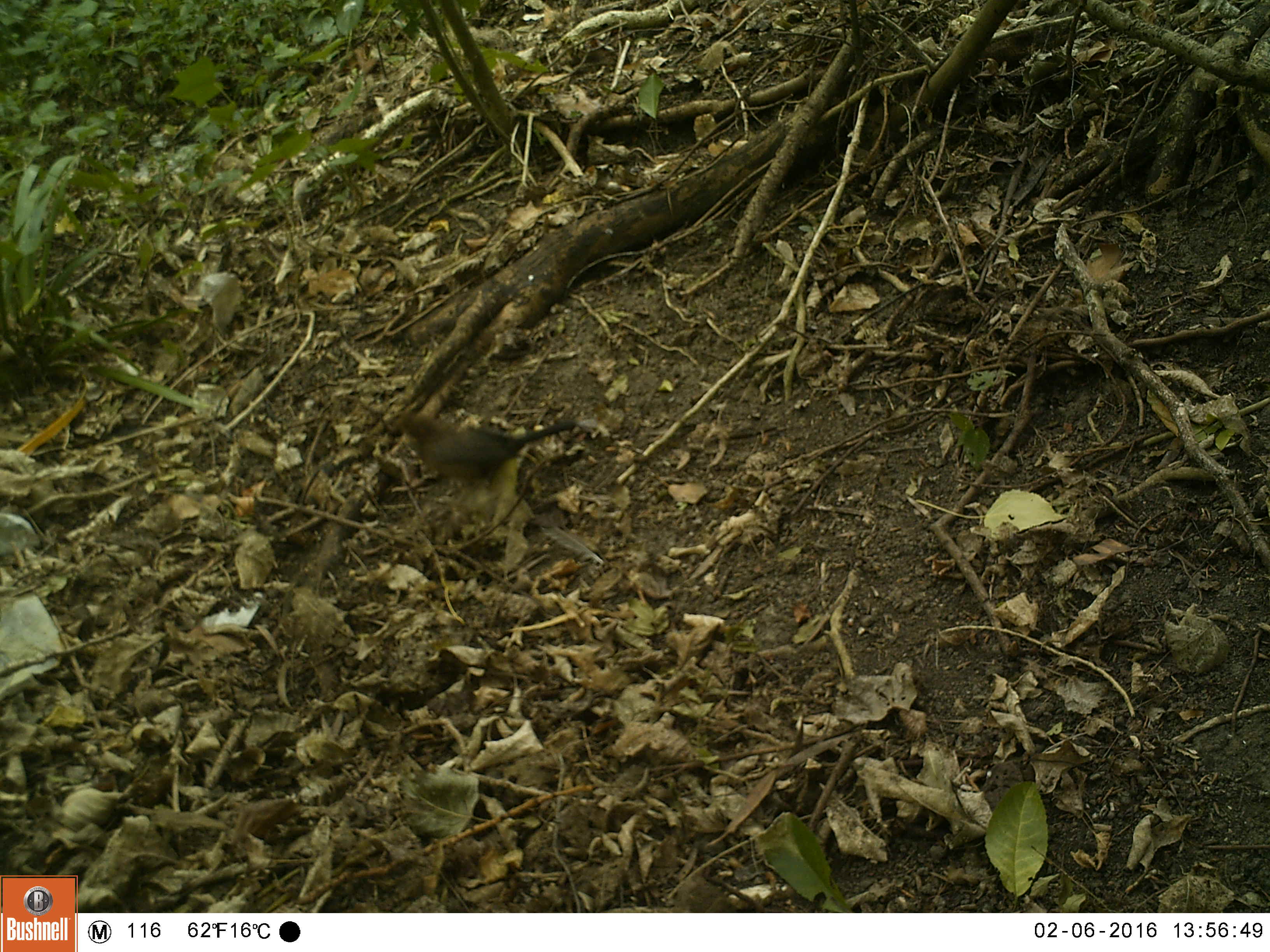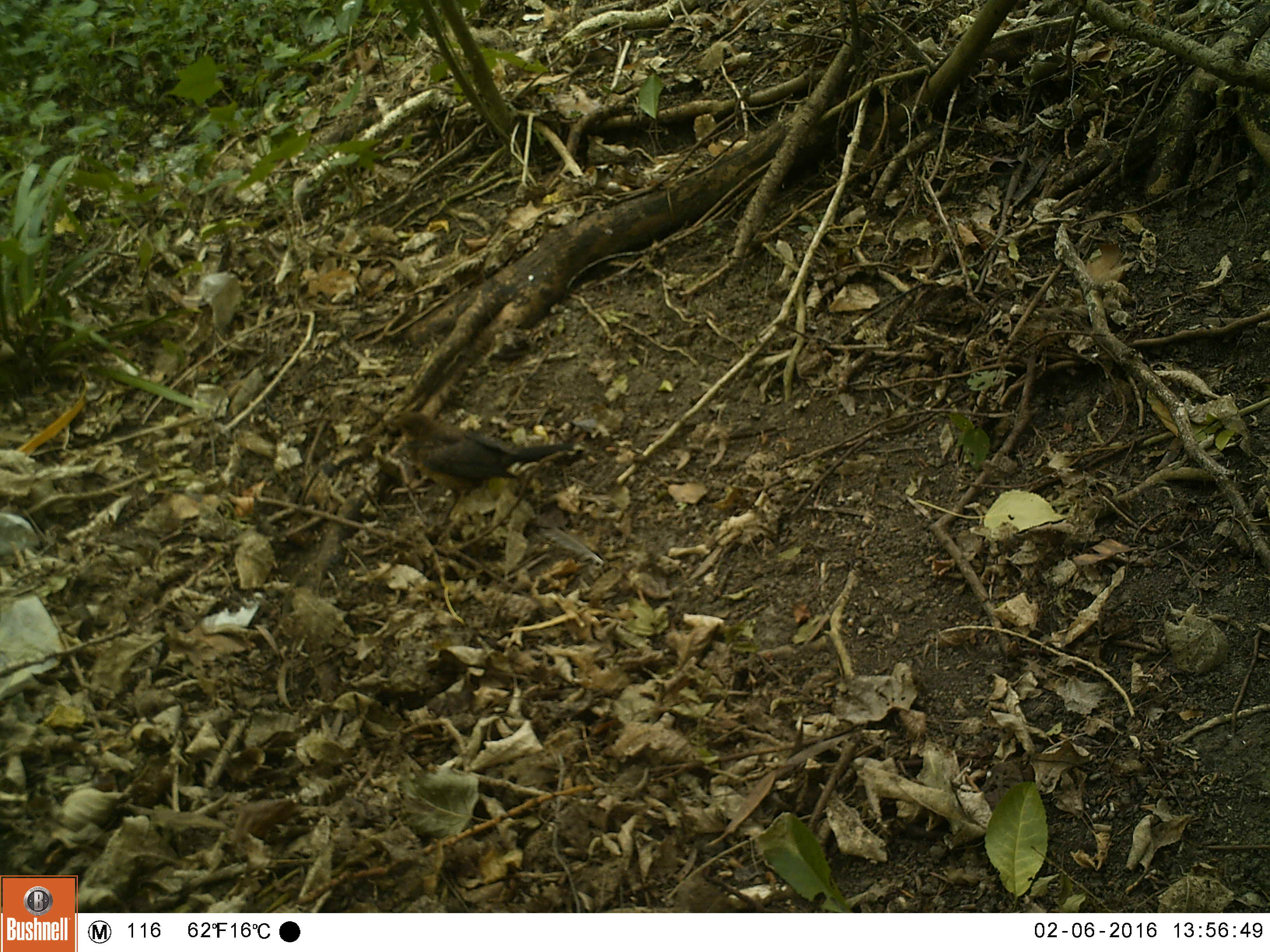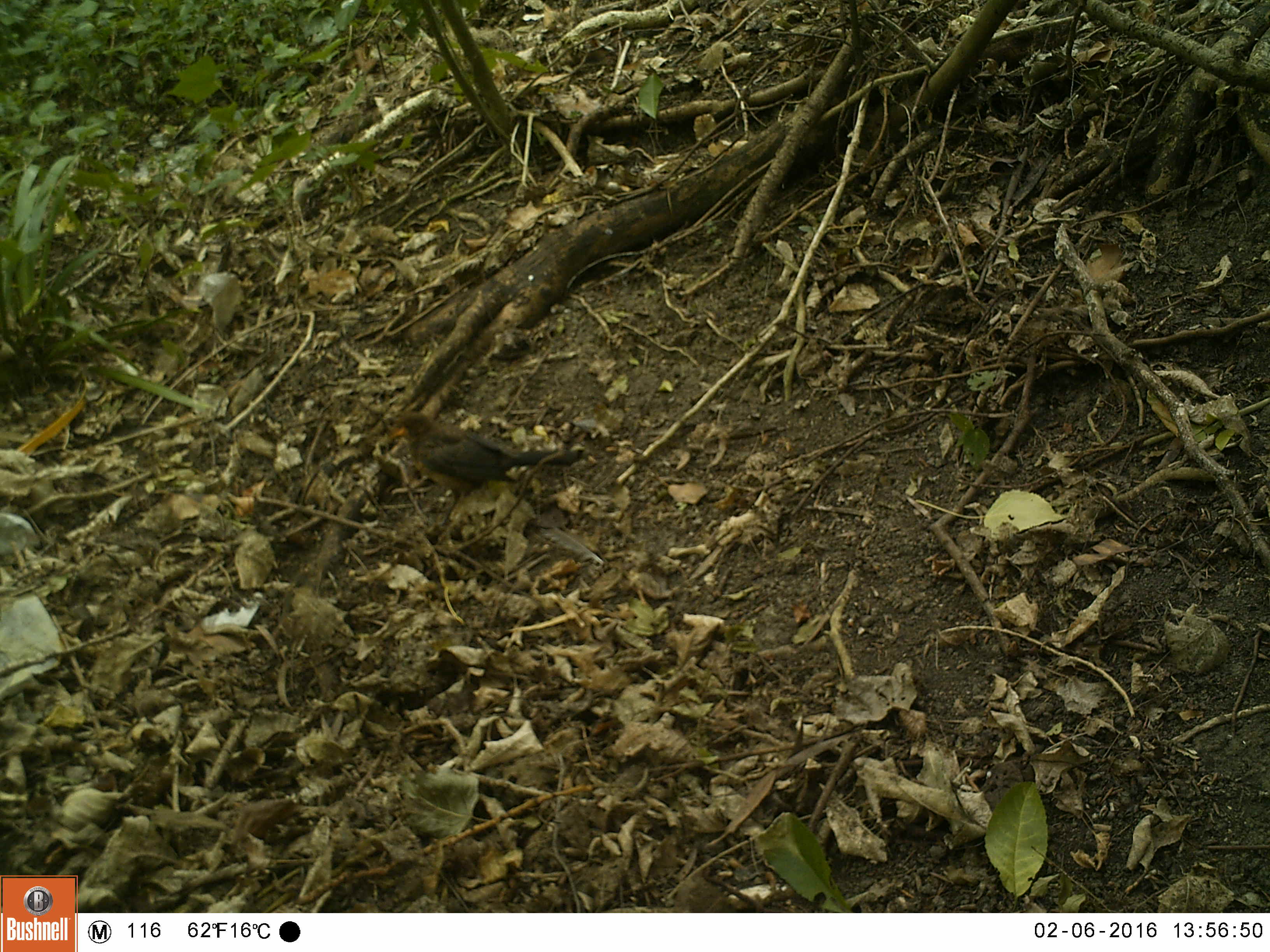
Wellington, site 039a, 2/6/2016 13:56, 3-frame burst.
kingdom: Animalia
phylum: Chordata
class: Aves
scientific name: Aves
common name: bird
Bird (Aves).